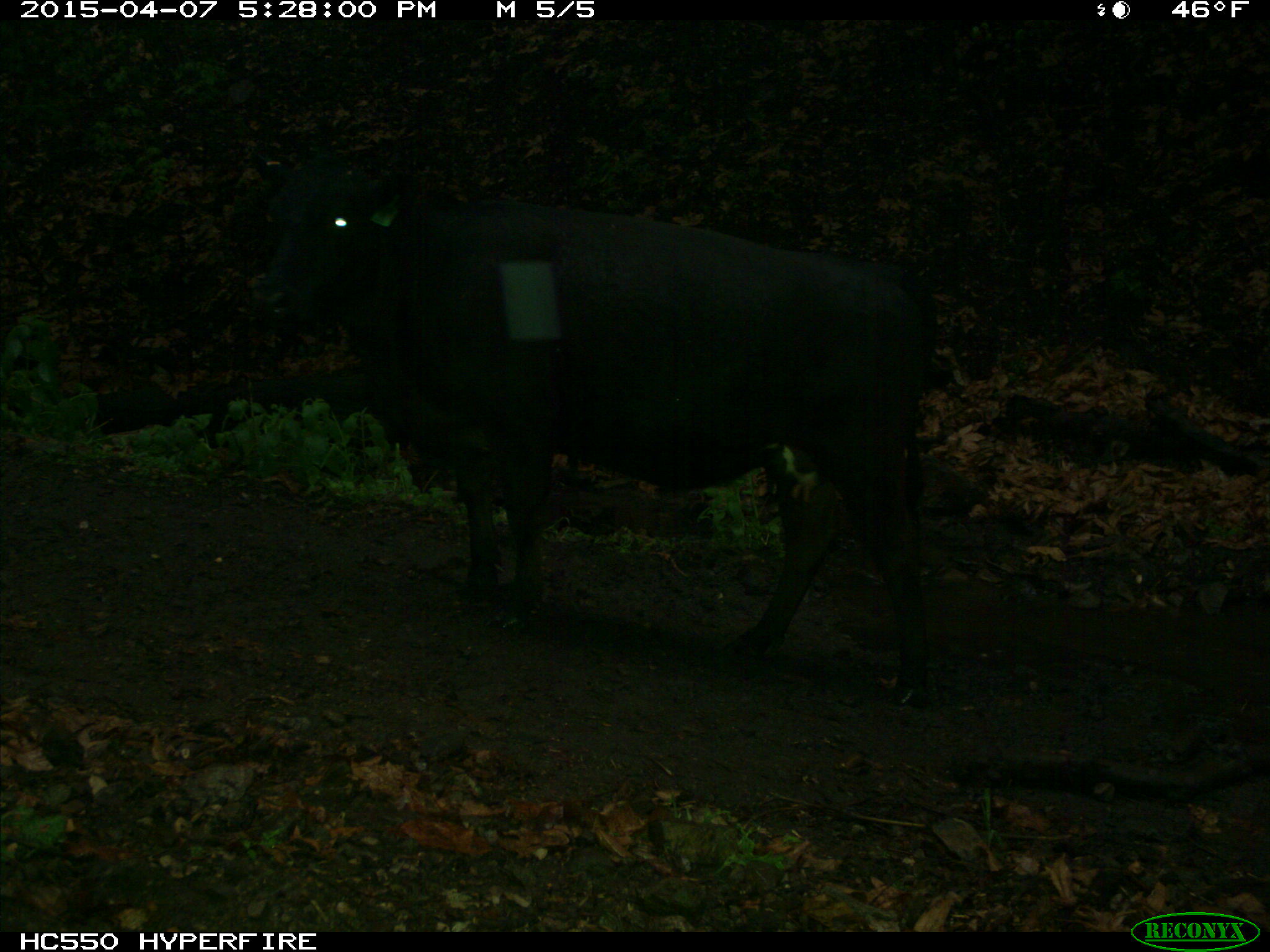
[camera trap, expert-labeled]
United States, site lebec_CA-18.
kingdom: Animalia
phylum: Chordata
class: Mammalia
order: Artiodactyla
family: Bovidae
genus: Bos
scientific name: Bos taurus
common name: domestic cow